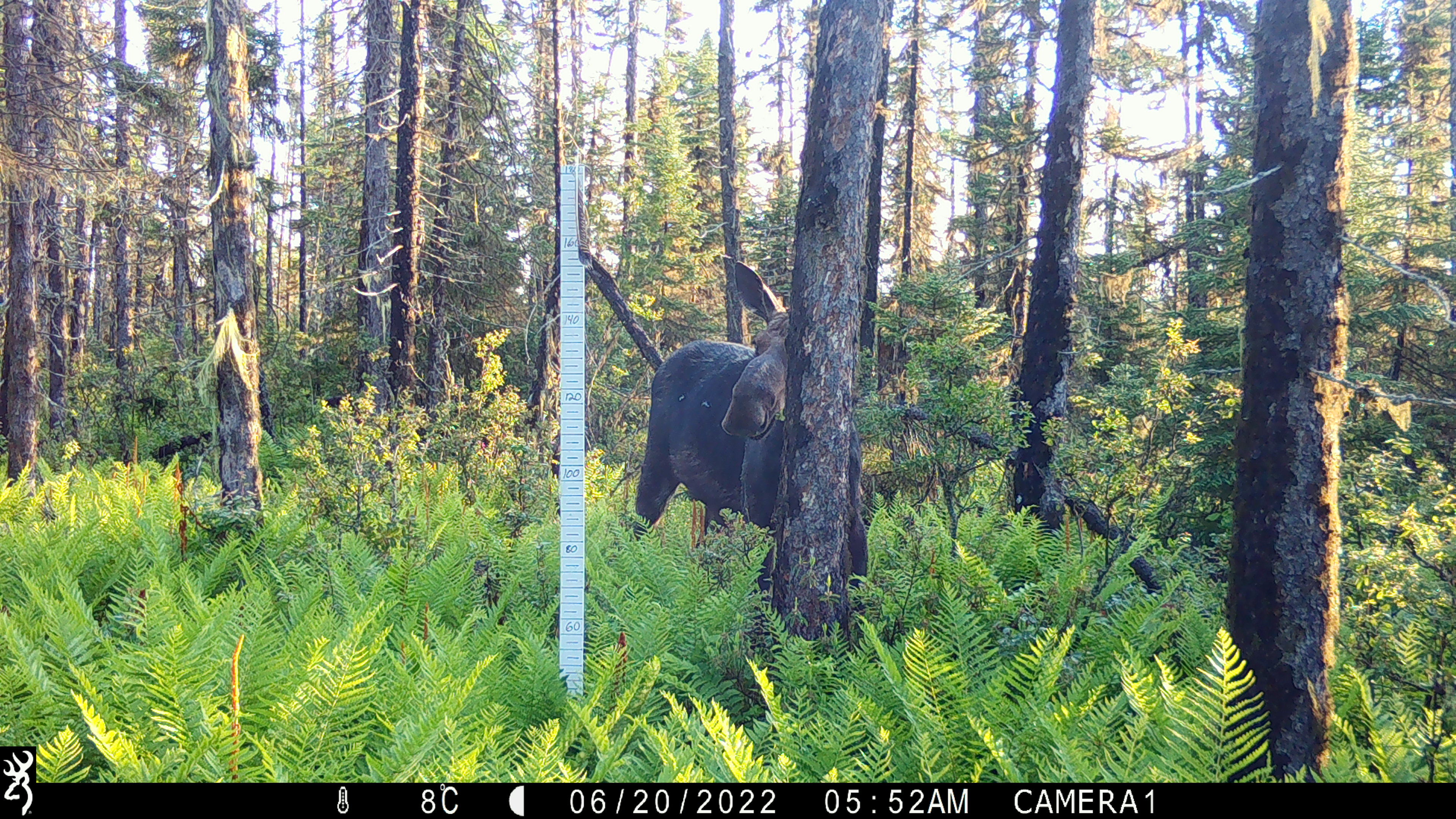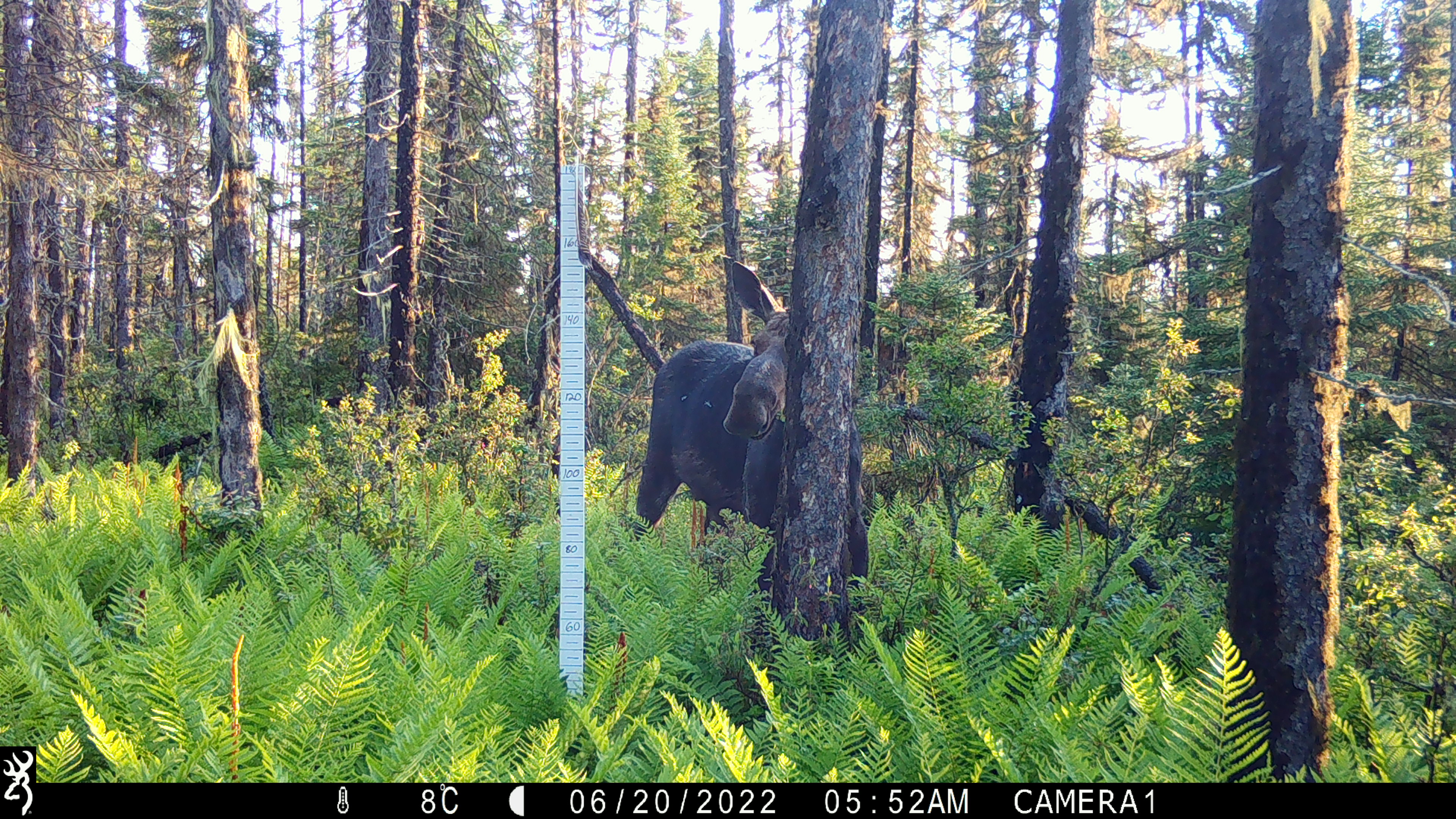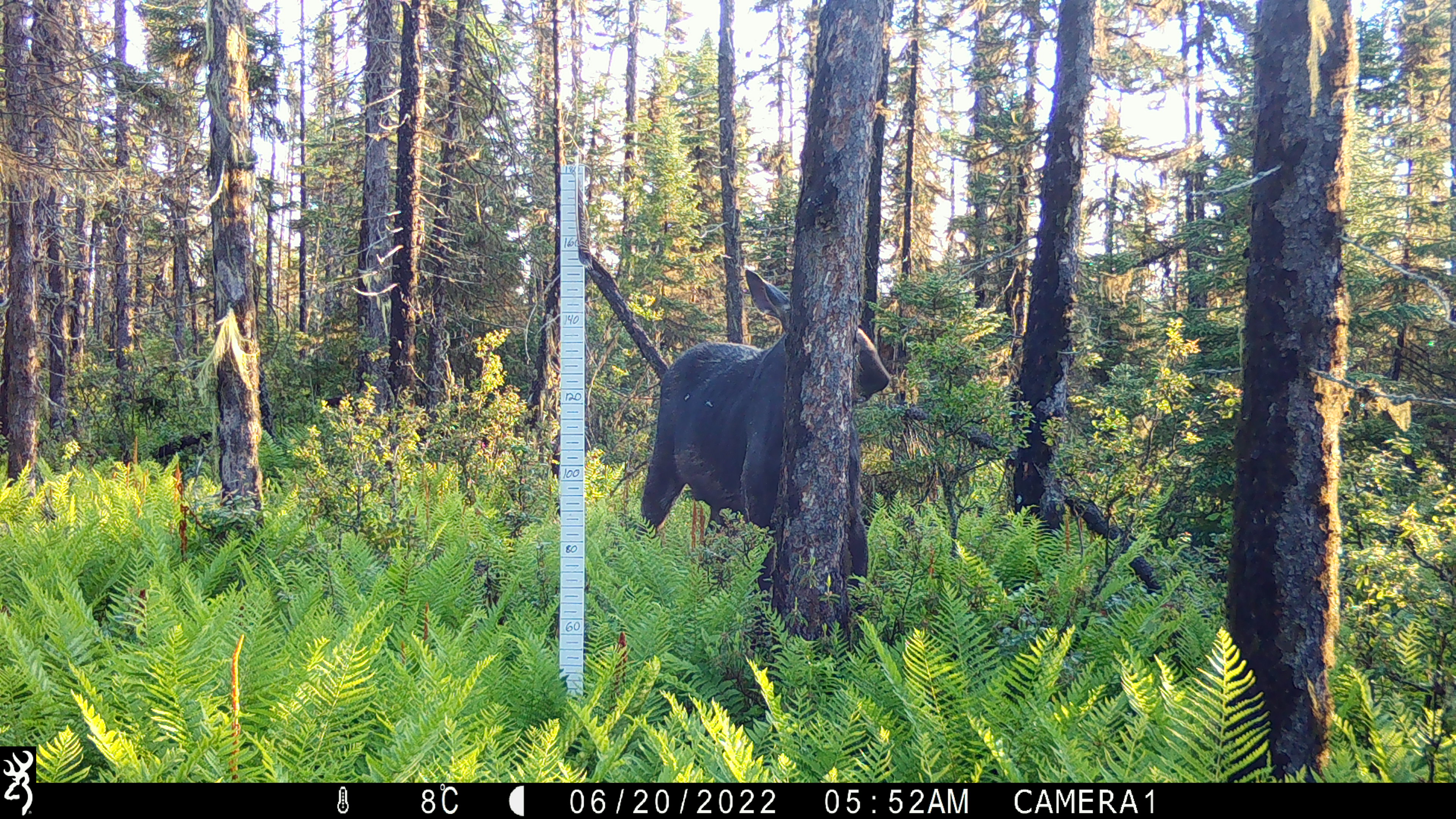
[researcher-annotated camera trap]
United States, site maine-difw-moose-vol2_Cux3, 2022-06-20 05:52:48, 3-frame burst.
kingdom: Animalia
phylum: Chordata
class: Mammalia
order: Artiodactyla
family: Cervidae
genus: Alces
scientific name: Alces alces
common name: moose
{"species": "moose (Alces alces)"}